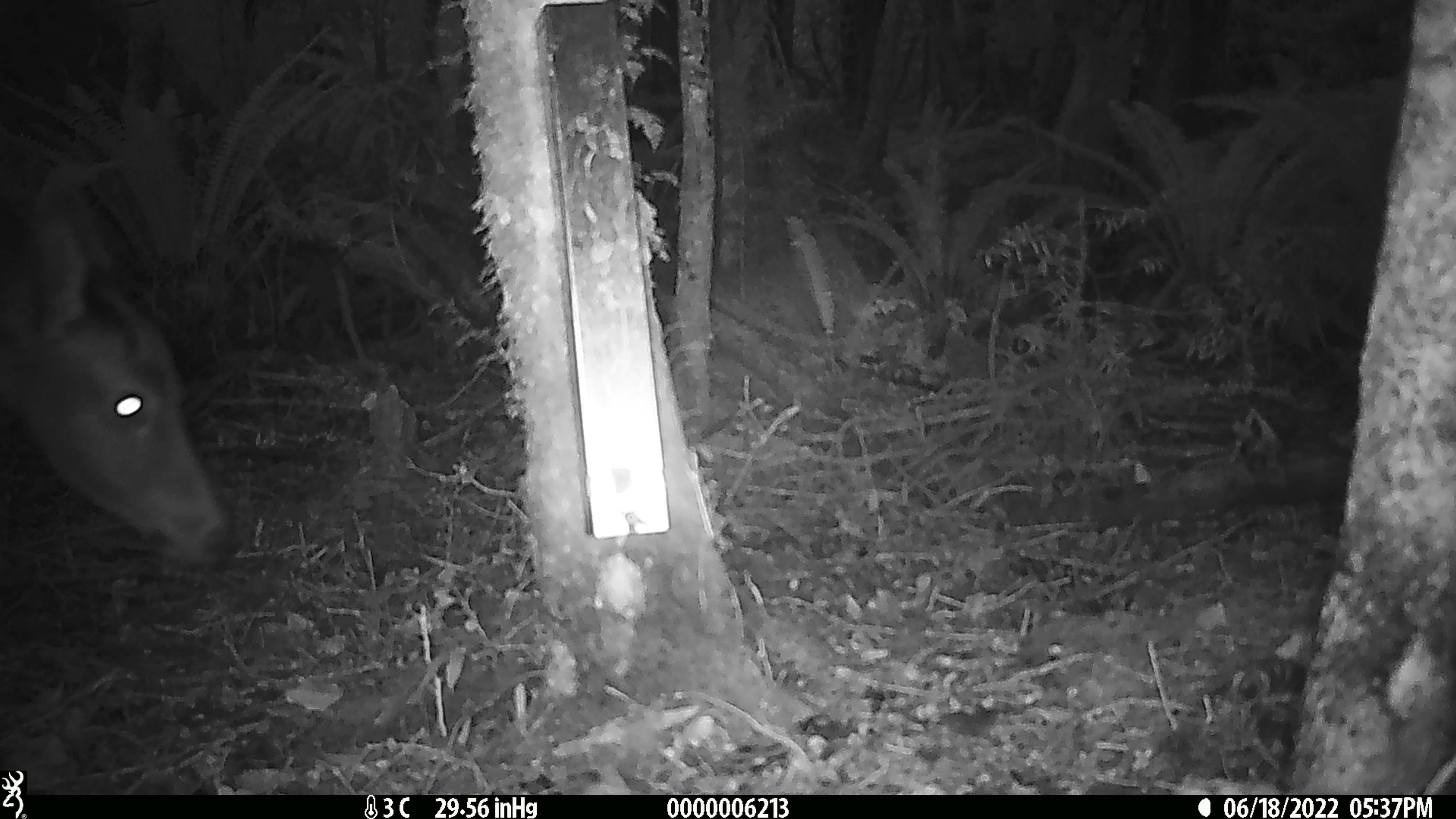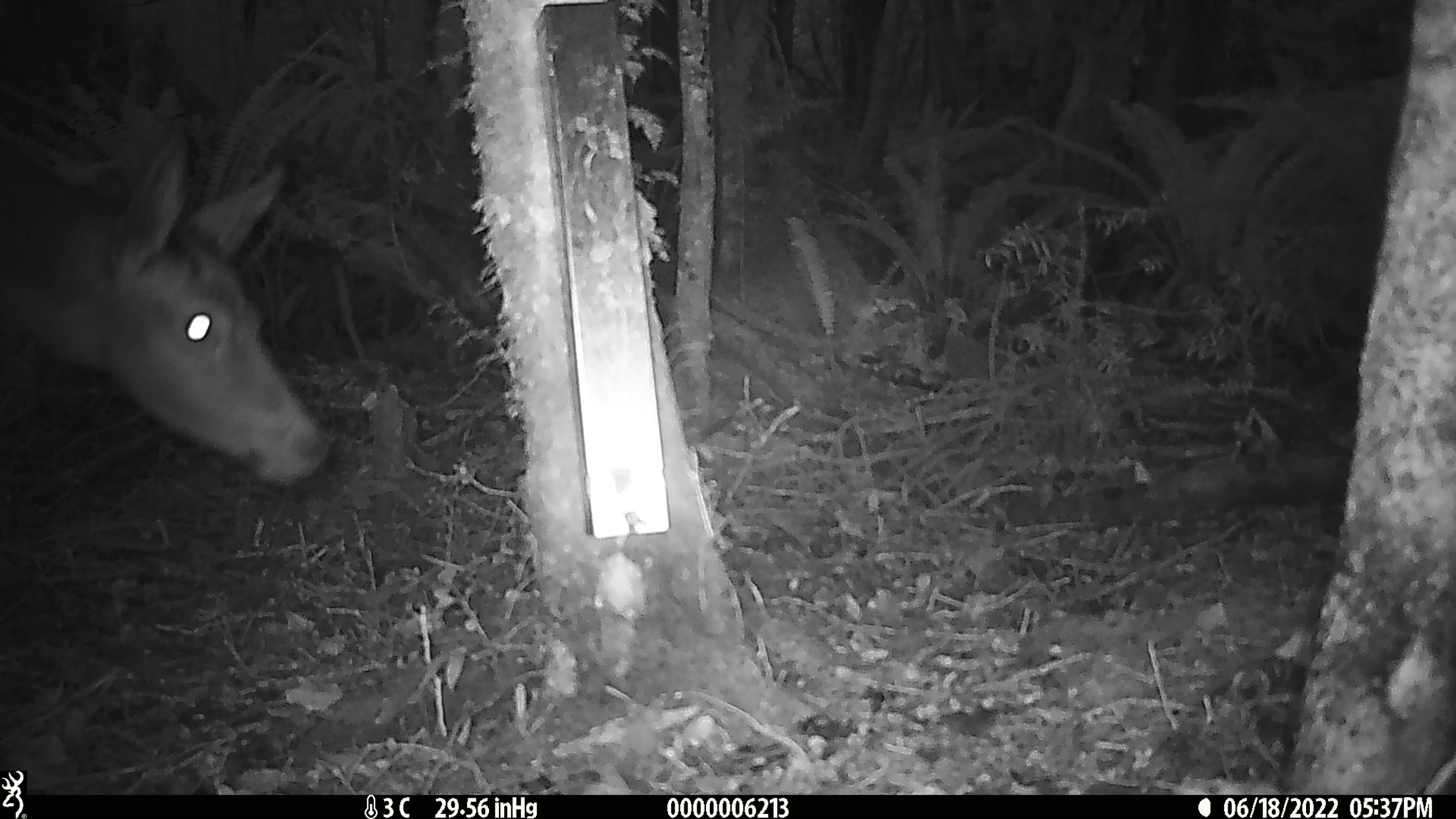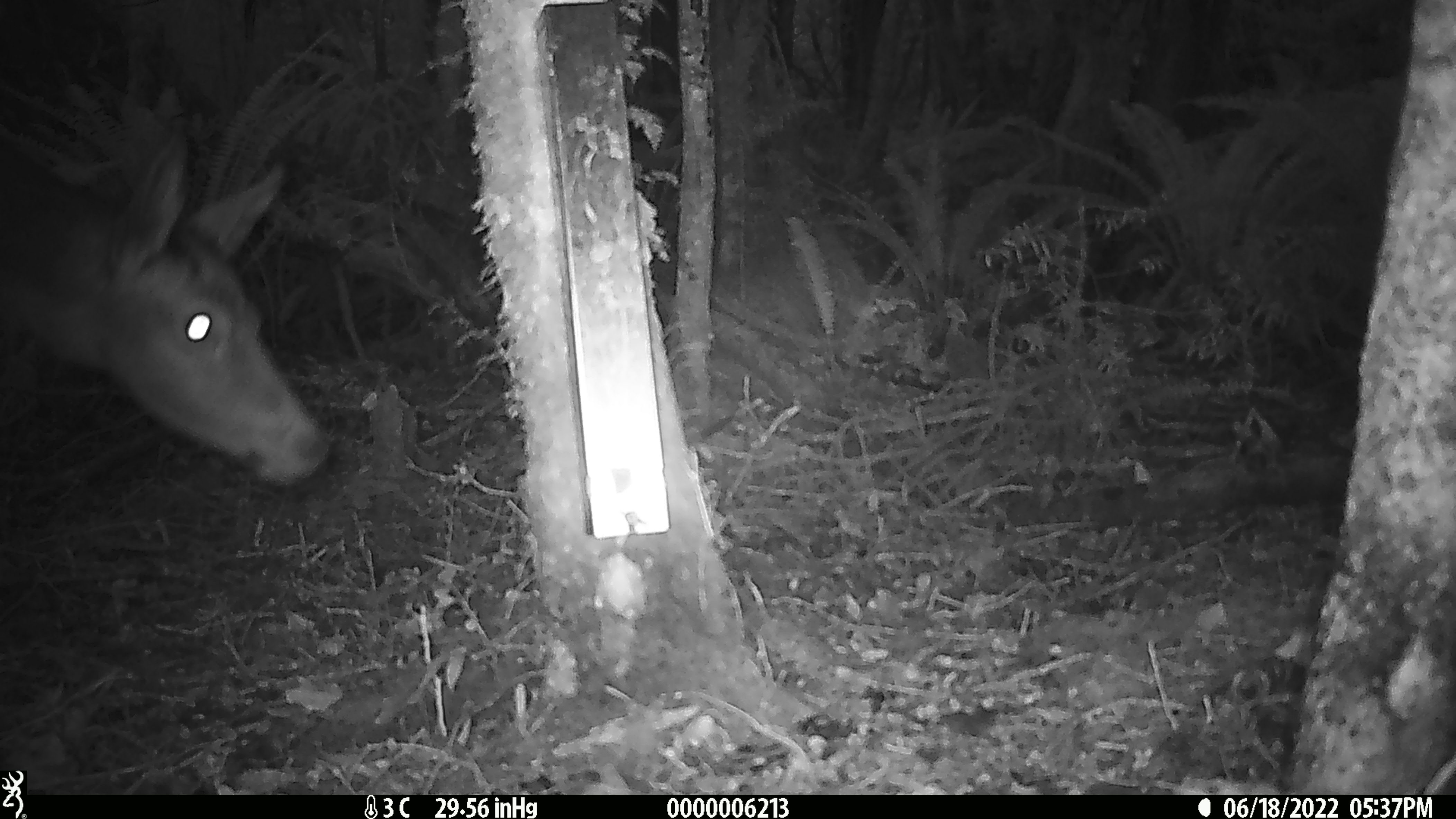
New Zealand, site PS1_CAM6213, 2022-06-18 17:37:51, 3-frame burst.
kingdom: Animalia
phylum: Chordata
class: Mammalia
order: Artiodactyla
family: Cervidae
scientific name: Cervidae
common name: deer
Deer (Cervidae).